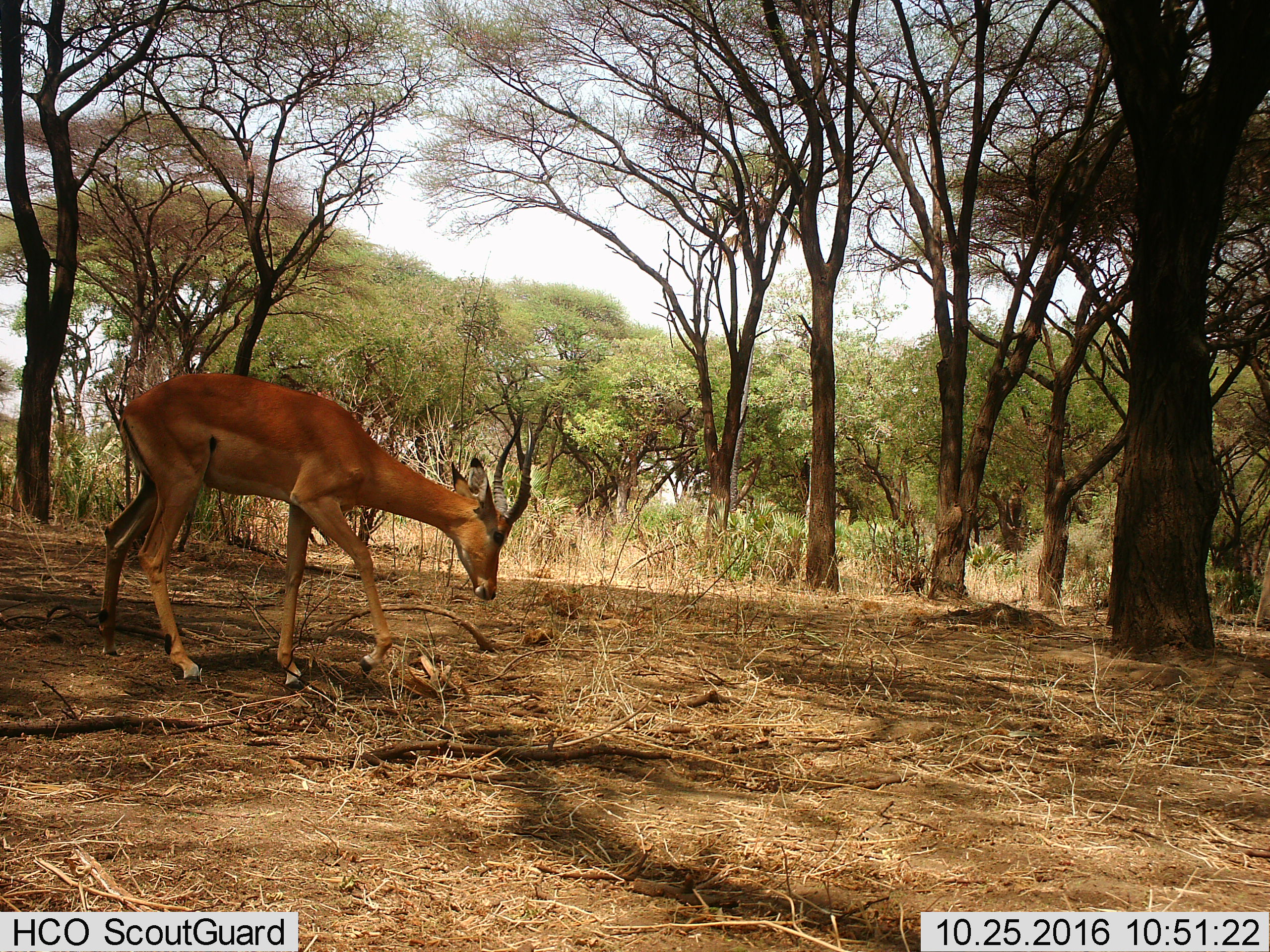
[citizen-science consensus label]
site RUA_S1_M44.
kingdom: Animalia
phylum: Chordata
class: Mammalia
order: Artiodactyla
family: Bovidae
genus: Aepyceros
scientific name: Aepyceros melampus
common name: impala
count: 1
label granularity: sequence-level